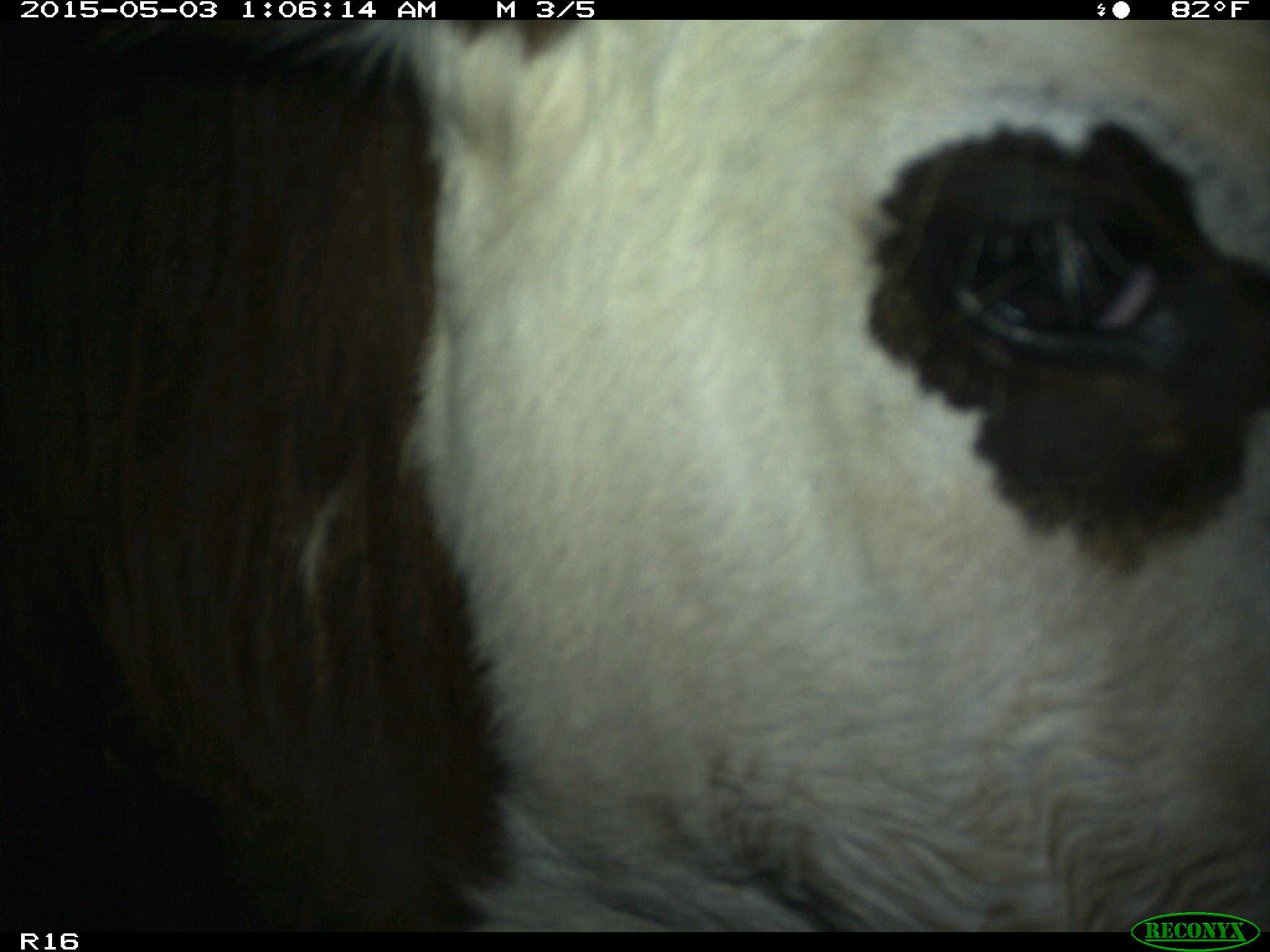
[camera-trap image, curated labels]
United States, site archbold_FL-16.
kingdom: Animalia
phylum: Chordata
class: Mammalia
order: Artiodactyla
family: Bovidae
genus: Bos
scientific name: Bos taurus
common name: domestic cow